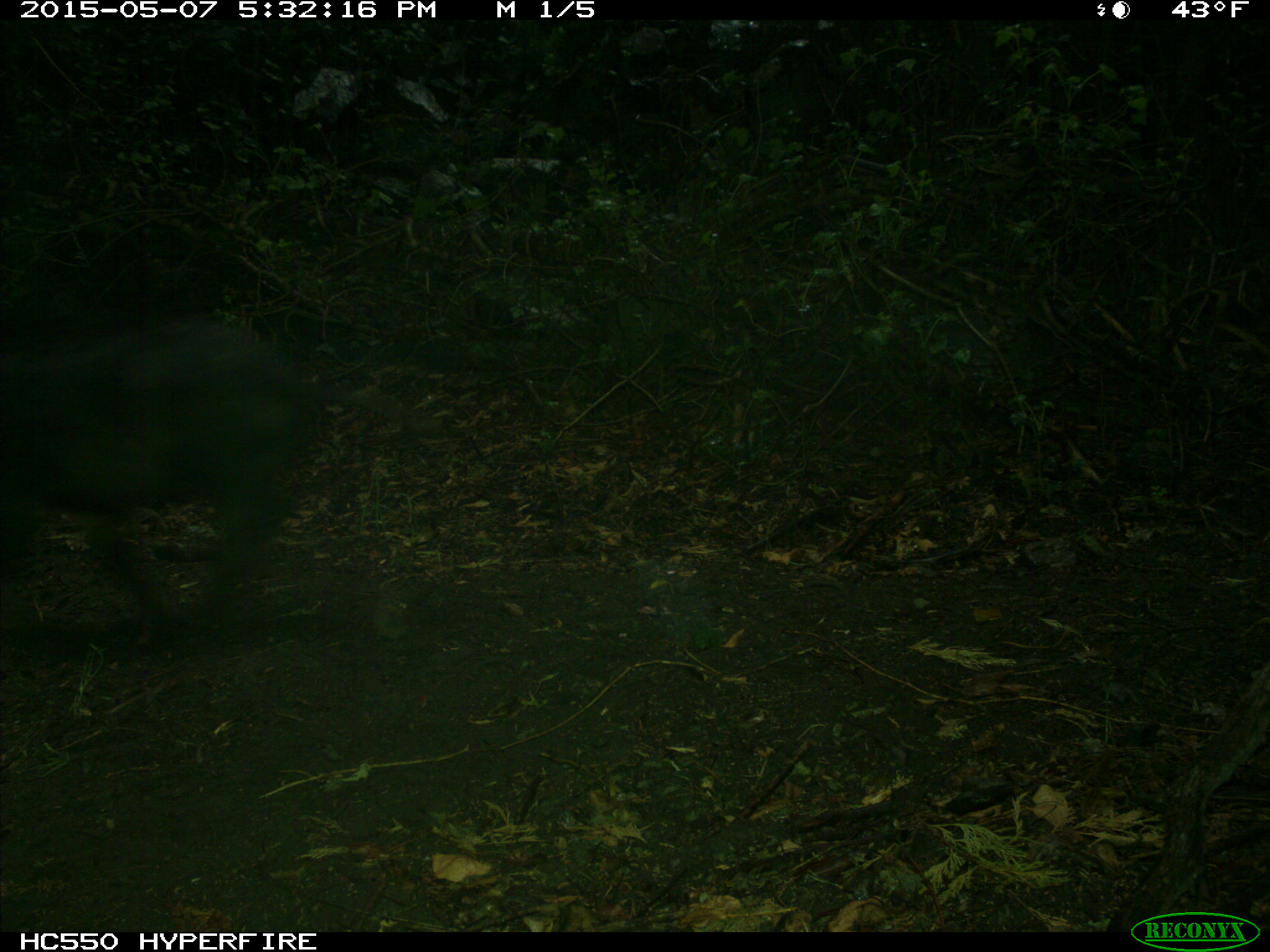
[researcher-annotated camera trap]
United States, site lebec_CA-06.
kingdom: Animalia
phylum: Chordata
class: Mammalia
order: Artiodactyla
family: Suidae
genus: Sus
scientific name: Sus scrofa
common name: wild boar